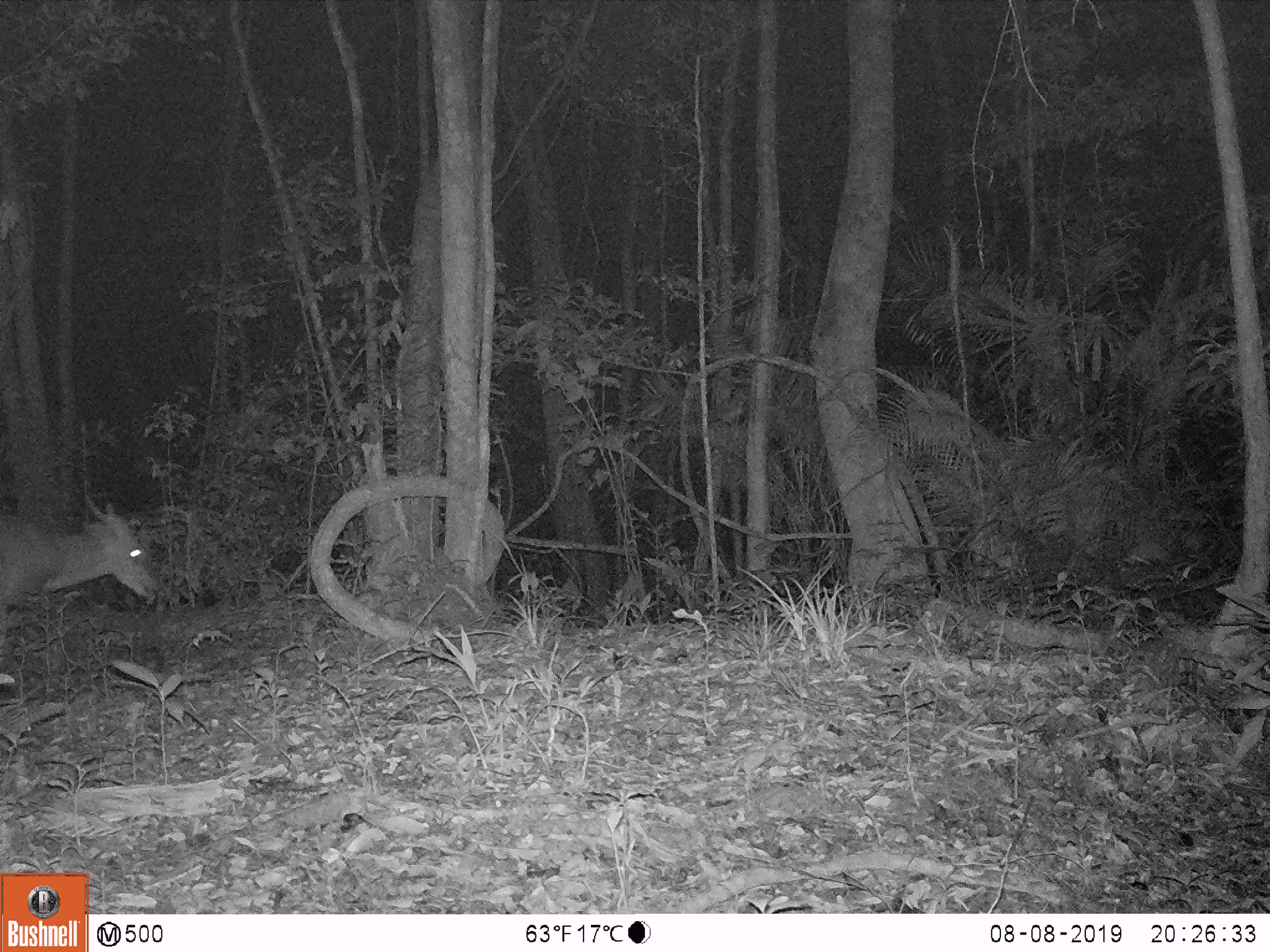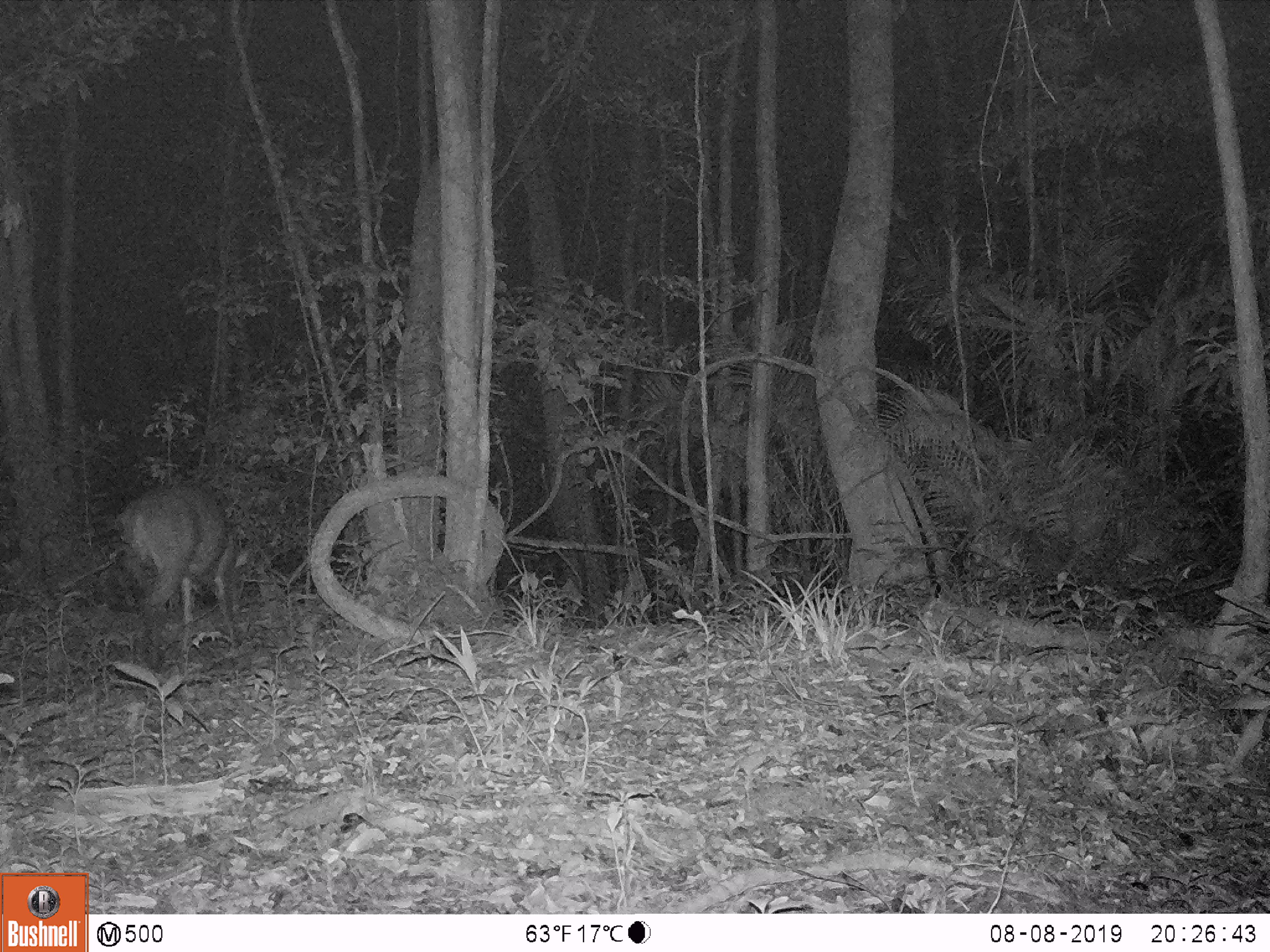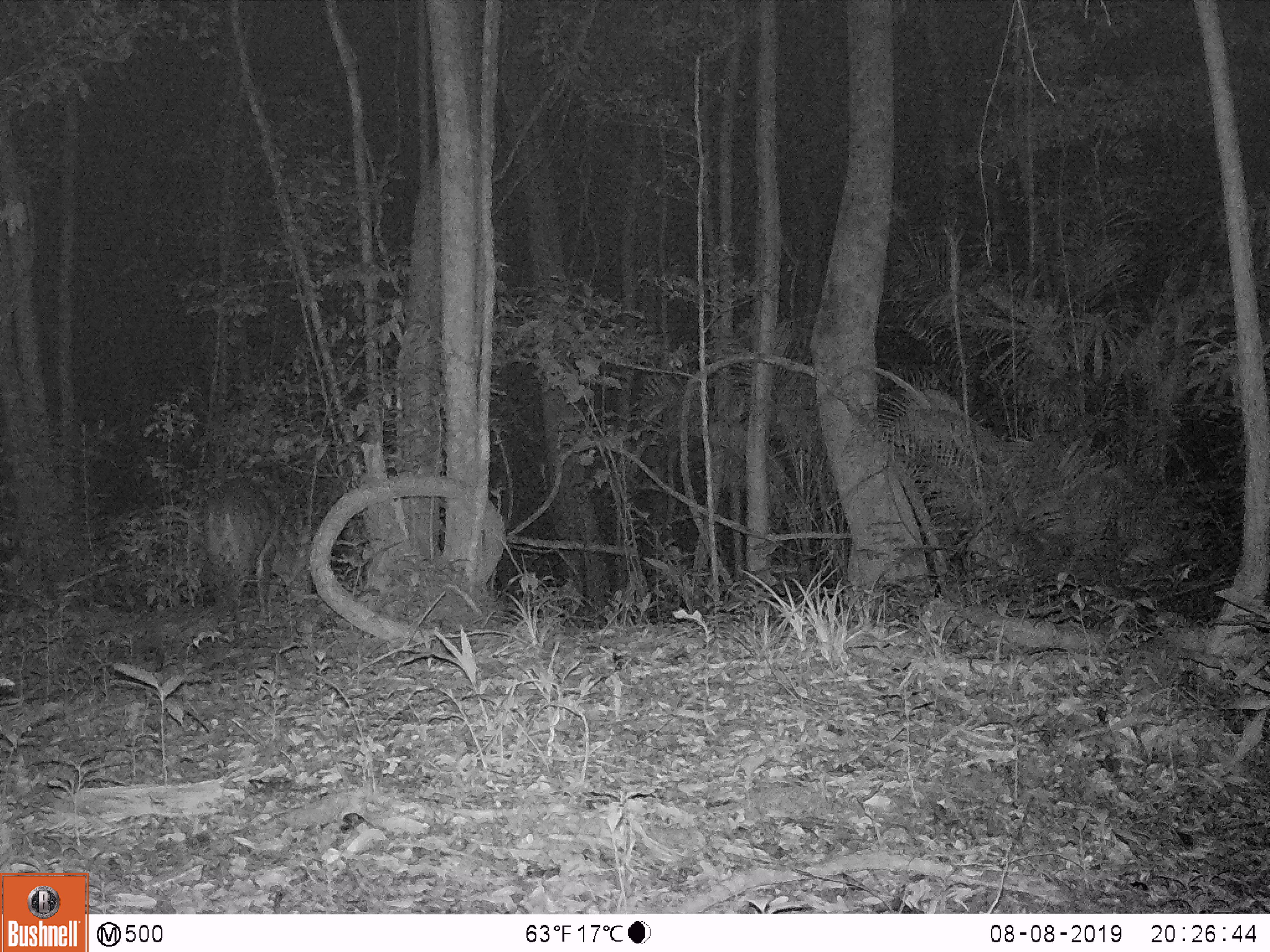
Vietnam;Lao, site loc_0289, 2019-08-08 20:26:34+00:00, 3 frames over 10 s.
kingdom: Animalia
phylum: Chordata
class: Mammalia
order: Artiodactyla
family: Cervidae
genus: Muntiacus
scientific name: Muntiacus vuquangensis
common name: large-antlered muntjac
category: large antlered muntjac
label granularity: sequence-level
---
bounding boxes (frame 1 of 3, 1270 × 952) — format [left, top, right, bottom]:
large antlered muntjac: [0, 494, 162, 686]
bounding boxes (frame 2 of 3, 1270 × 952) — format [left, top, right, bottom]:
large antlered muntjac: [112, 484, 252, 631]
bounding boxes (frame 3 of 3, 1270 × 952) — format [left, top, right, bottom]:
large antlered muntjac: [201, 477, 311, 631]